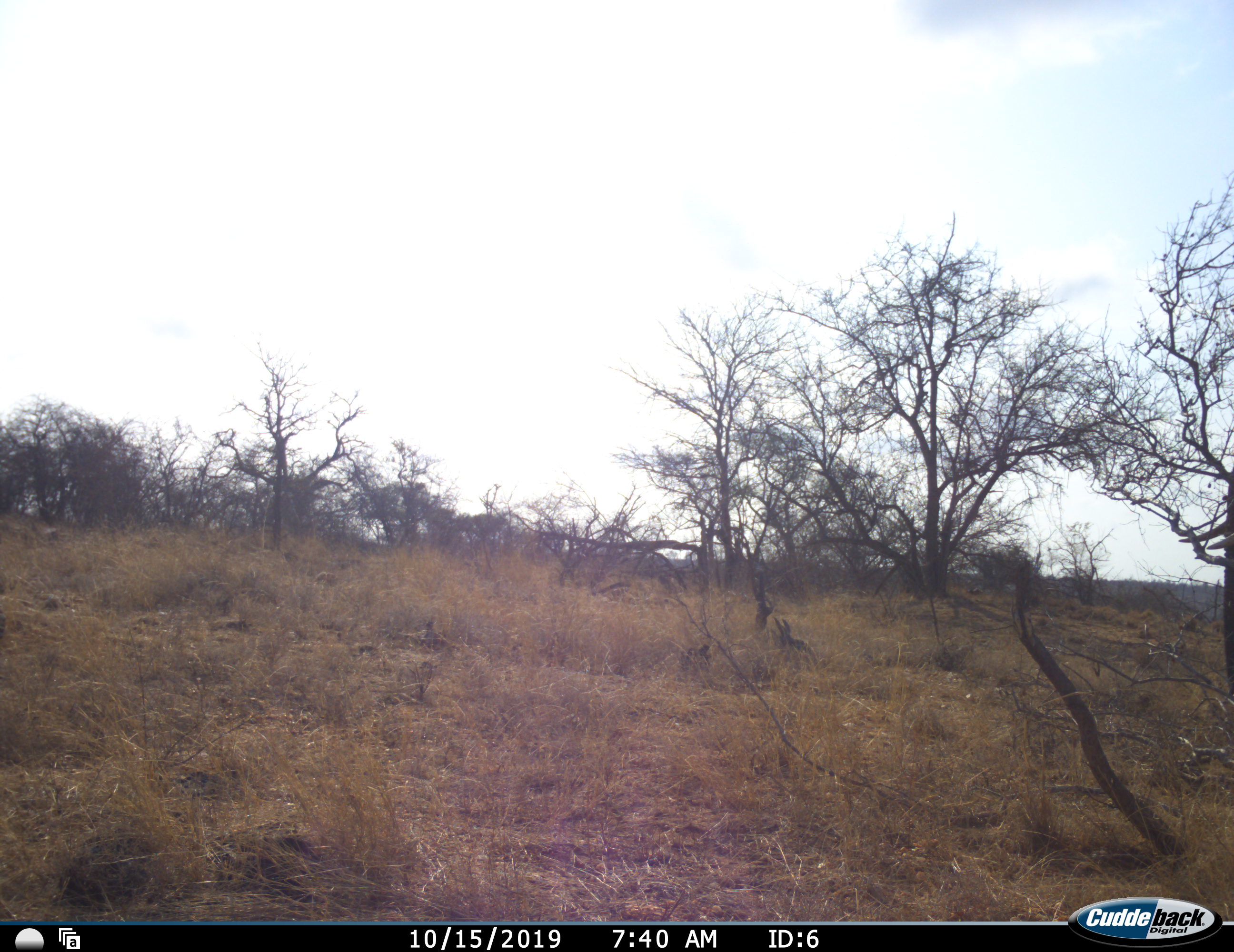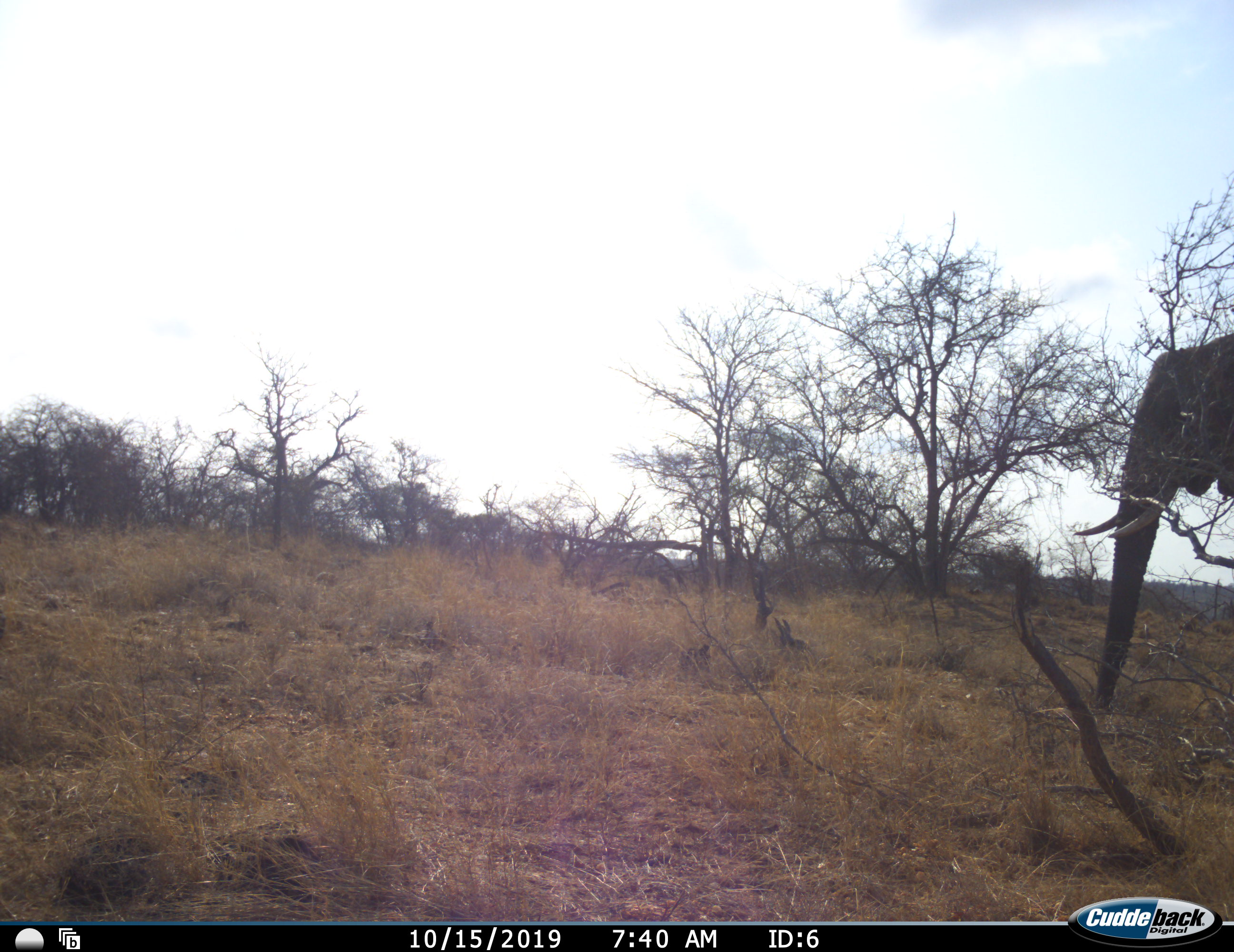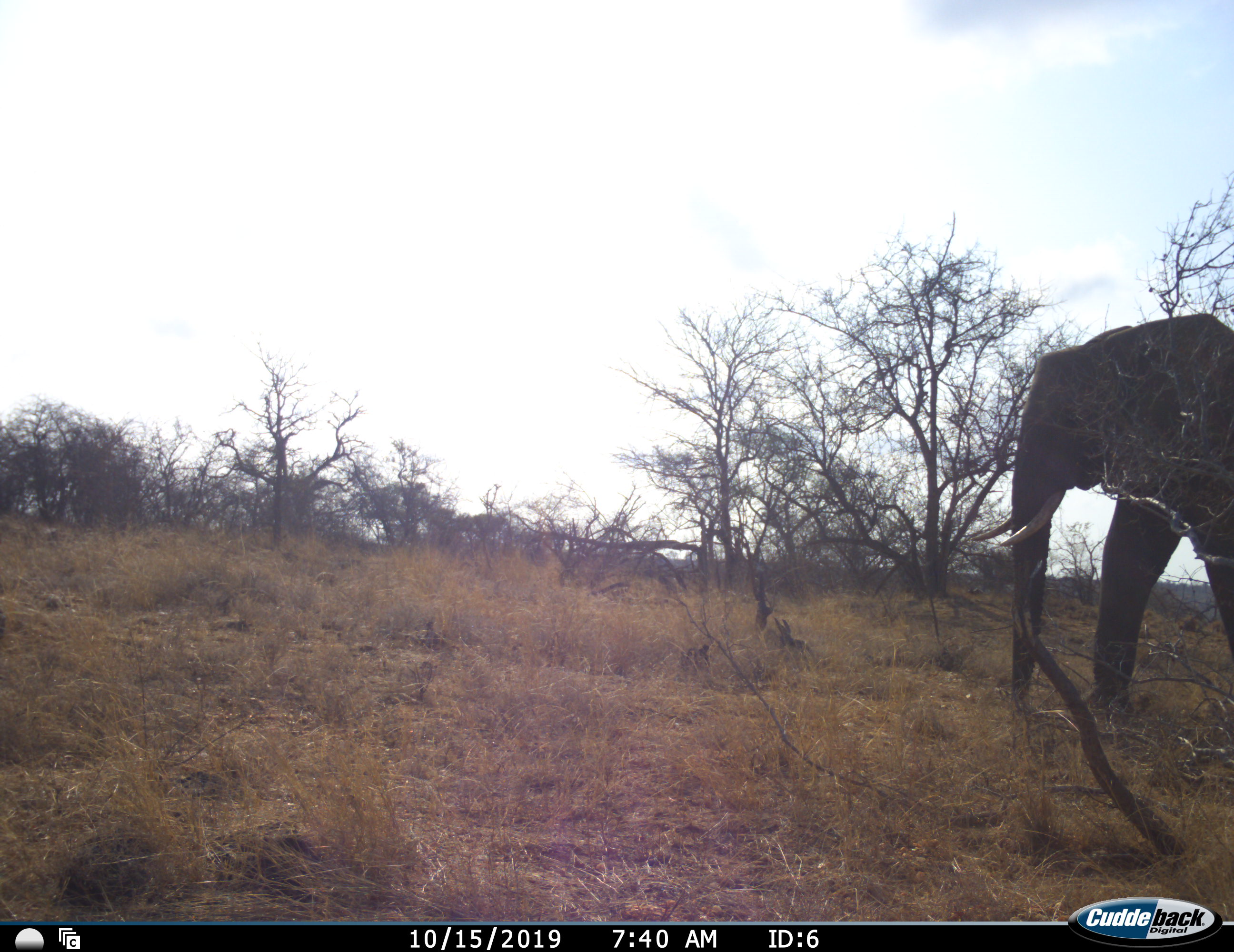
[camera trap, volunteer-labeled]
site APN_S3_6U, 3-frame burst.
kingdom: Animalia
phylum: Chordata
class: Mammalia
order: Proboscidea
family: Elephantidae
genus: Loxodonta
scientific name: Loxodonta africana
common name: african bush elephant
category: elephant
Elephant (african bush elephant) (Loxodonta africana), count 1. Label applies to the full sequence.